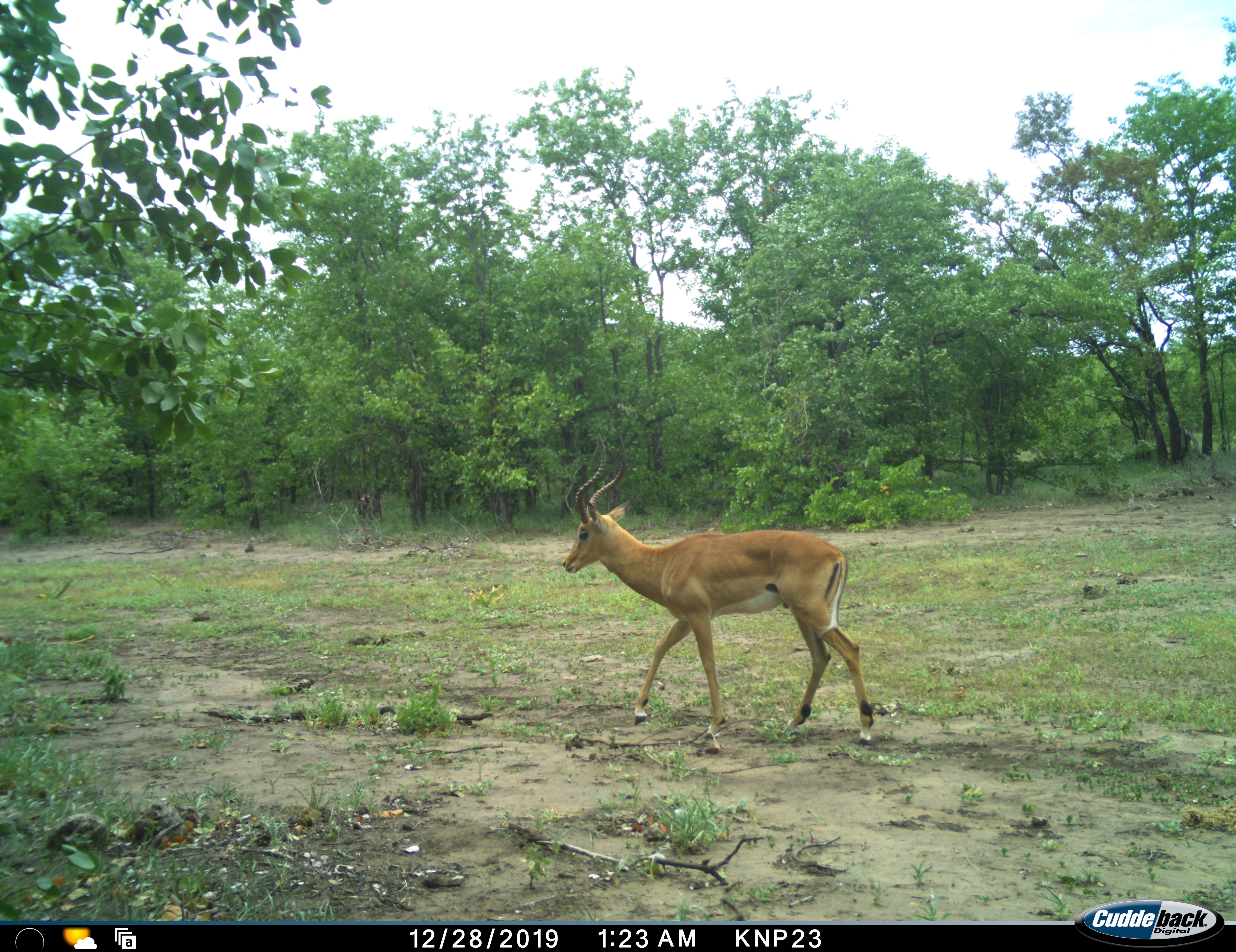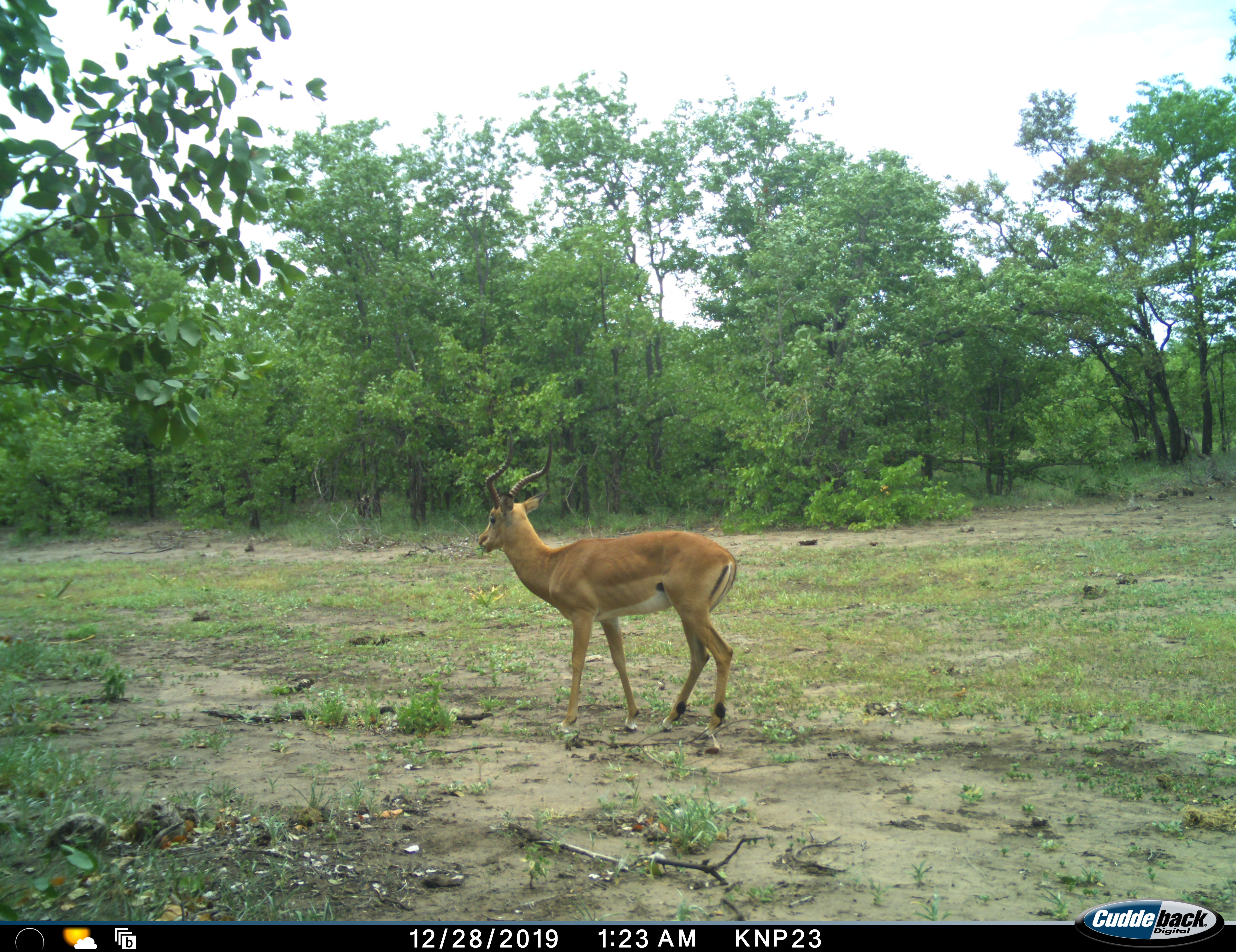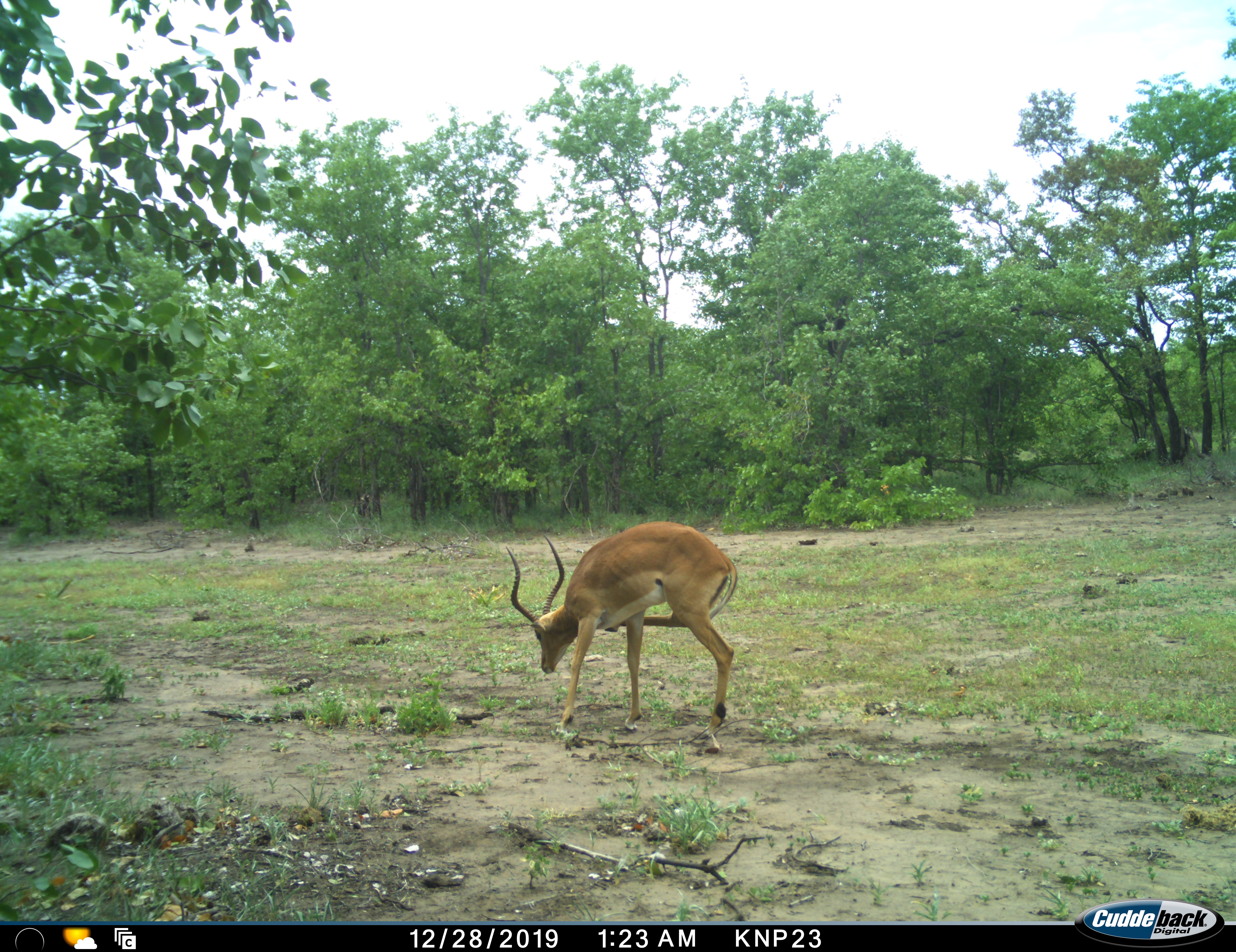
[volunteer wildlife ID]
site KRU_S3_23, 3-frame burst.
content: unidentified animal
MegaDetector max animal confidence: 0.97